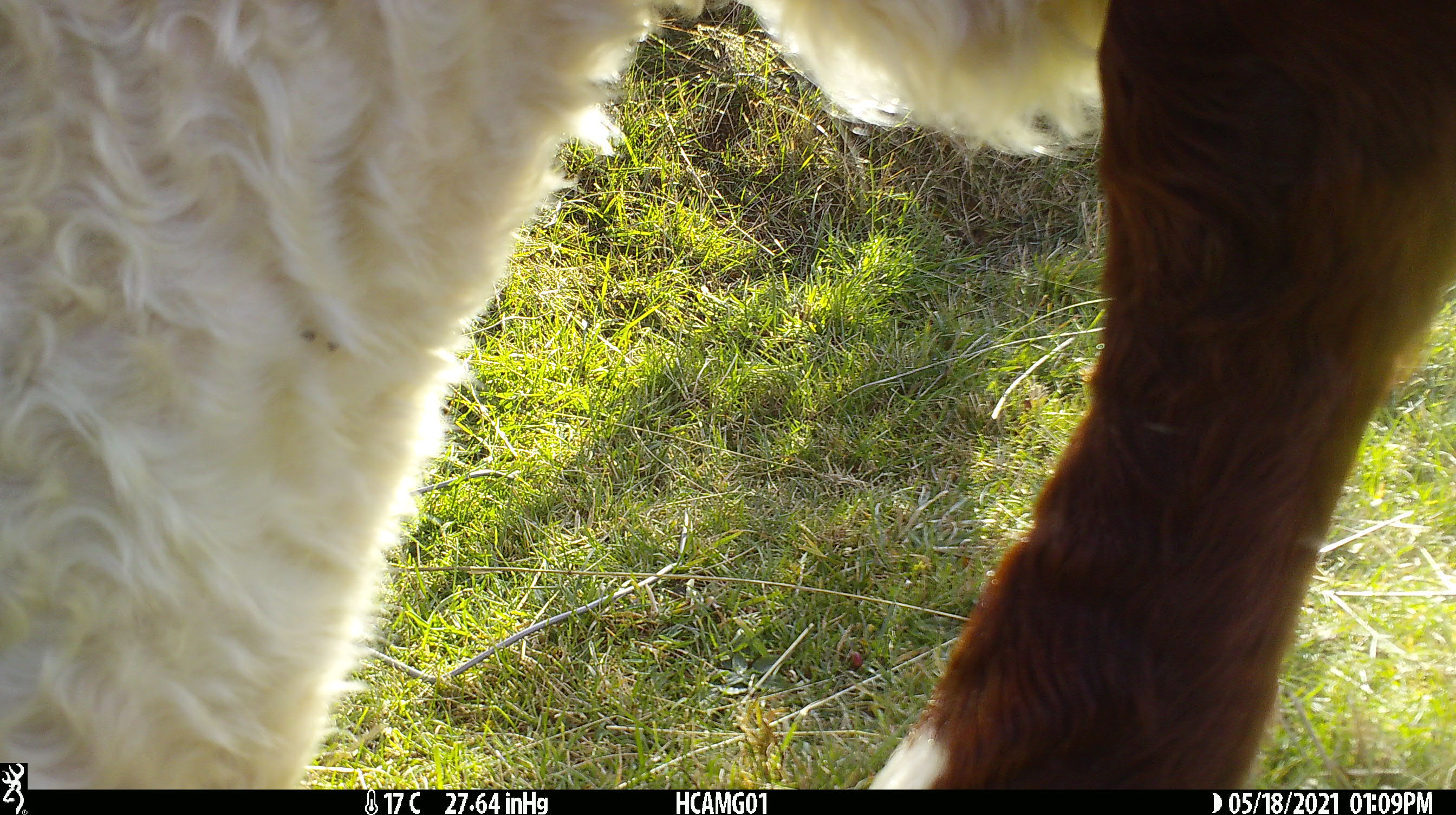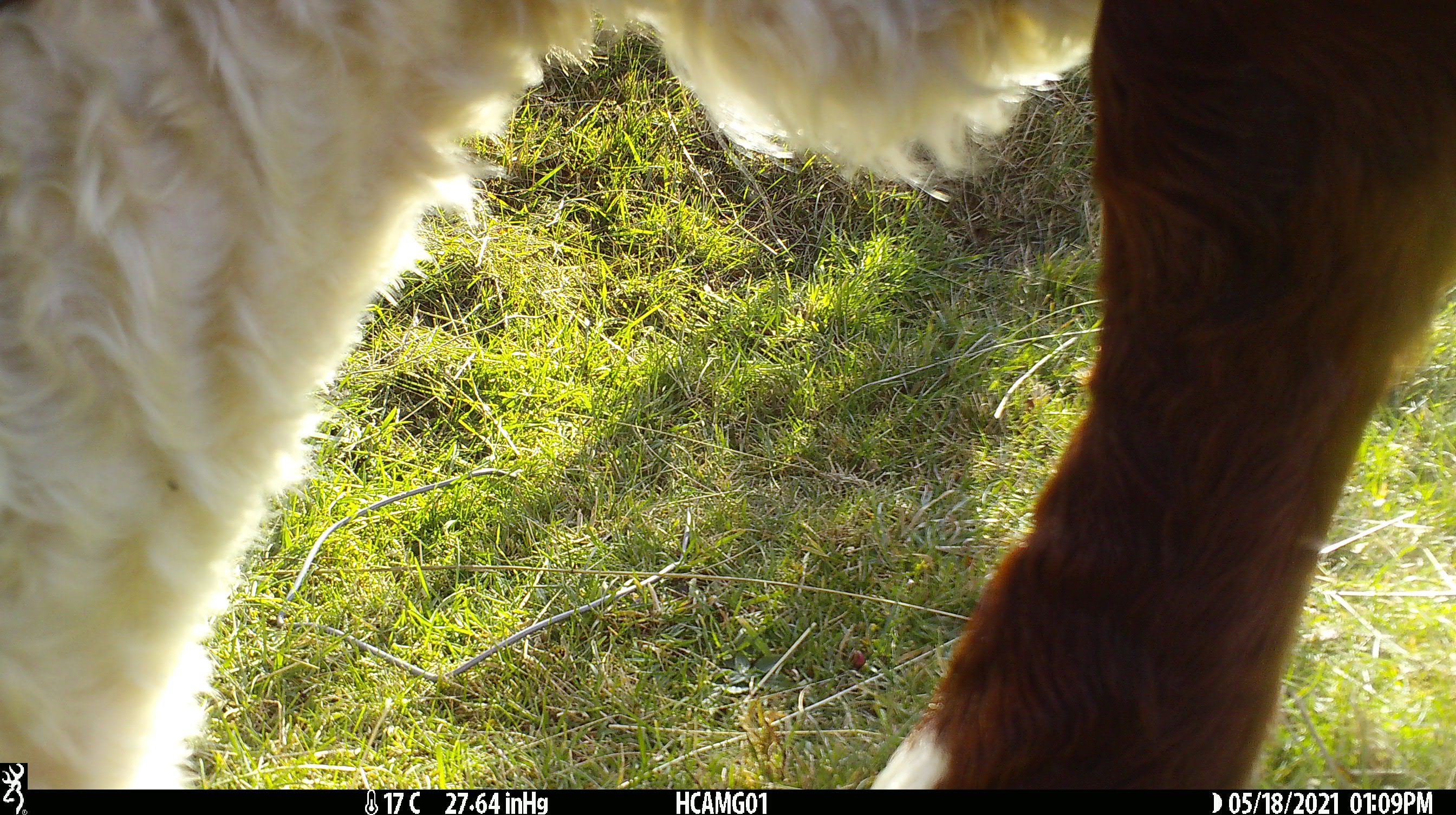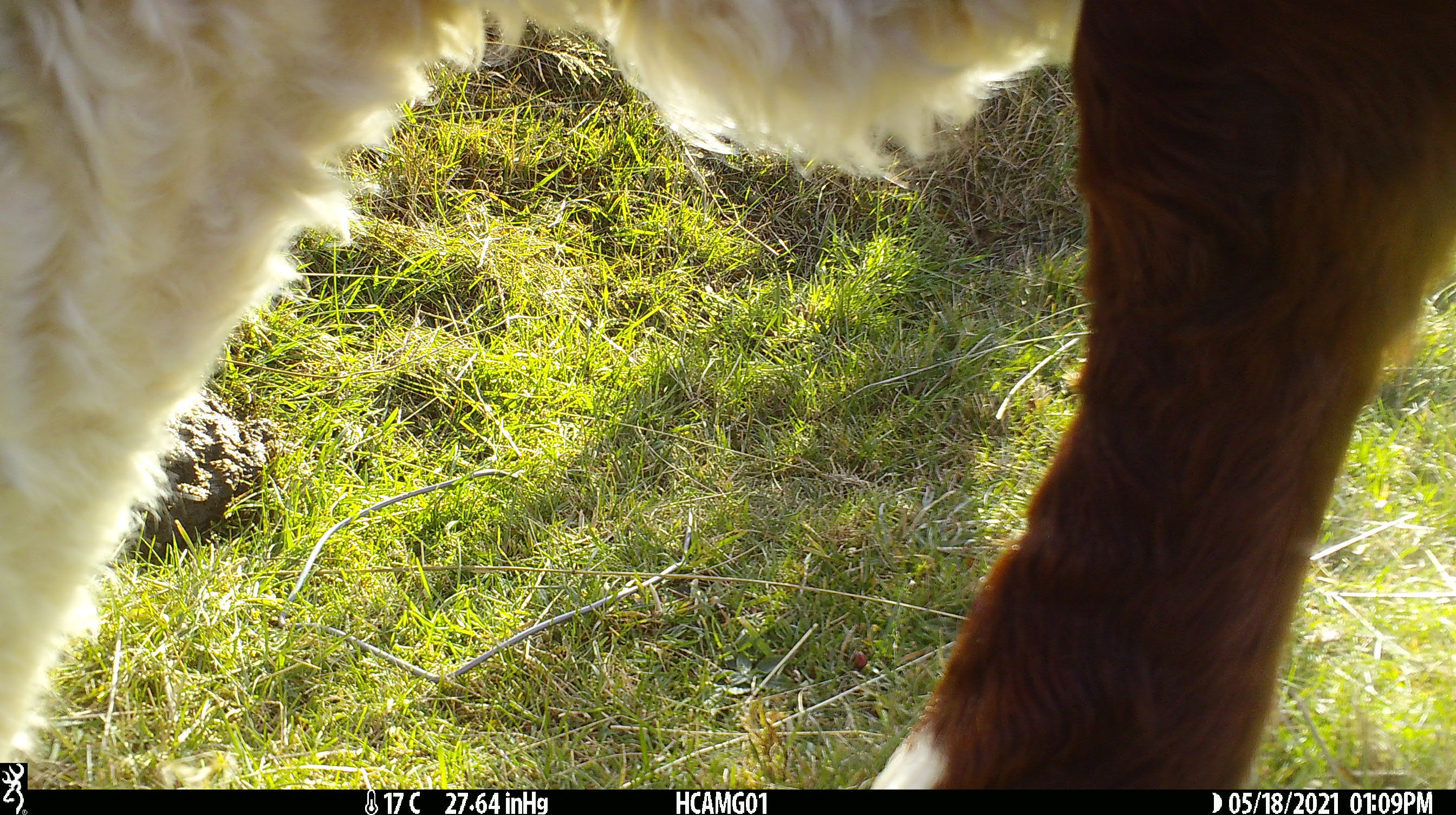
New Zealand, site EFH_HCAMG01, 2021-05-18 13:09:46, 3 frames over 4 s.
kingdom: Animalia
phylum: Chordata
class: Mammalia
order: Artiodactyla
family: Bovidae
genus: Bos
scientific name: Bos taurus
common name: domestic cow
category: cow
Cow (domestic cow) (Bos taurus).